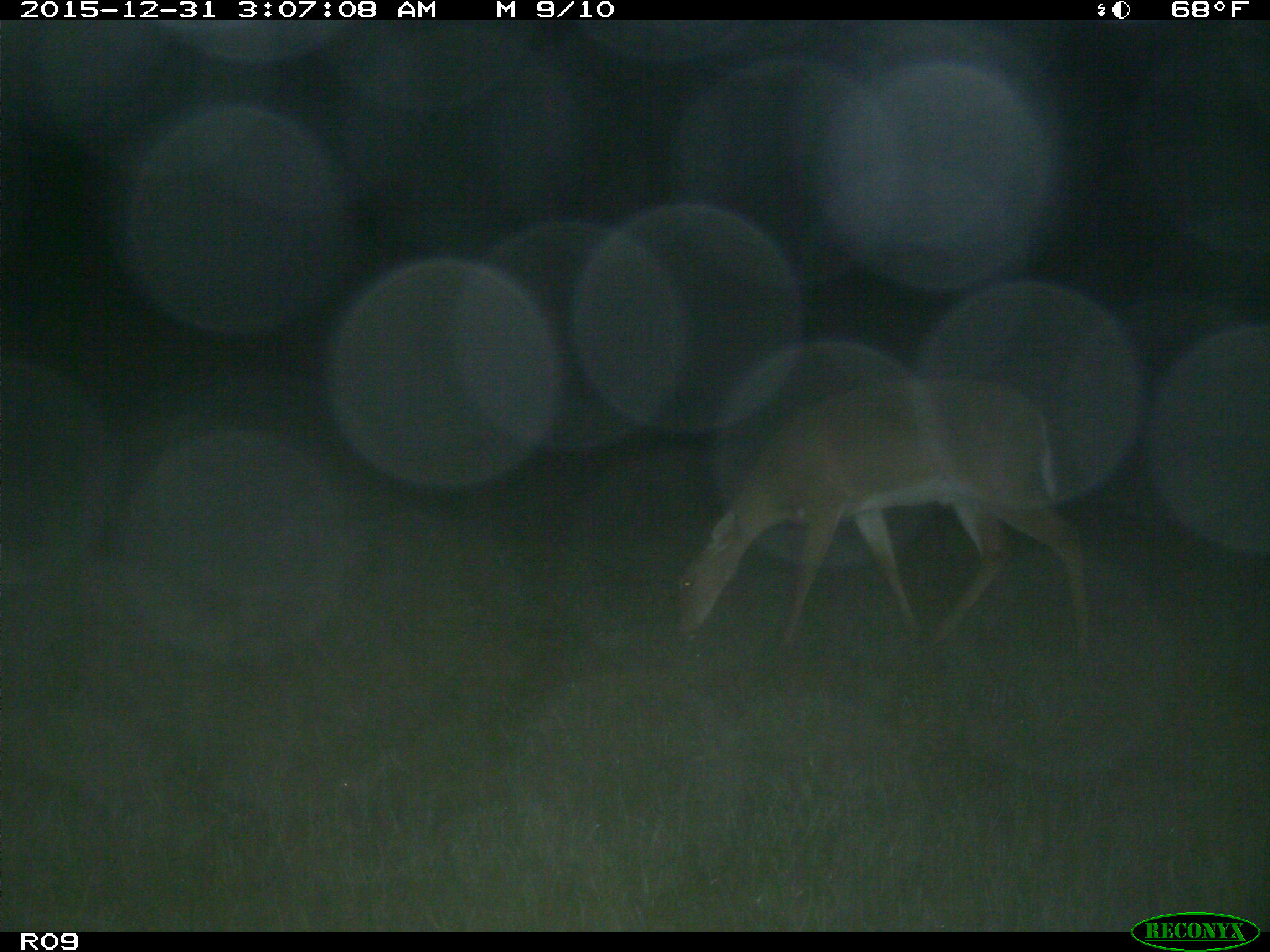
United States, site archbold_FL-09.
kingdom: Animalia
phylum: Chordata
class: Mammalia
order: Artiodactyla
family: Cervidae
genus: Odocoileus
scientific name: Odocoileus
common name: deer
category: unidentified deer